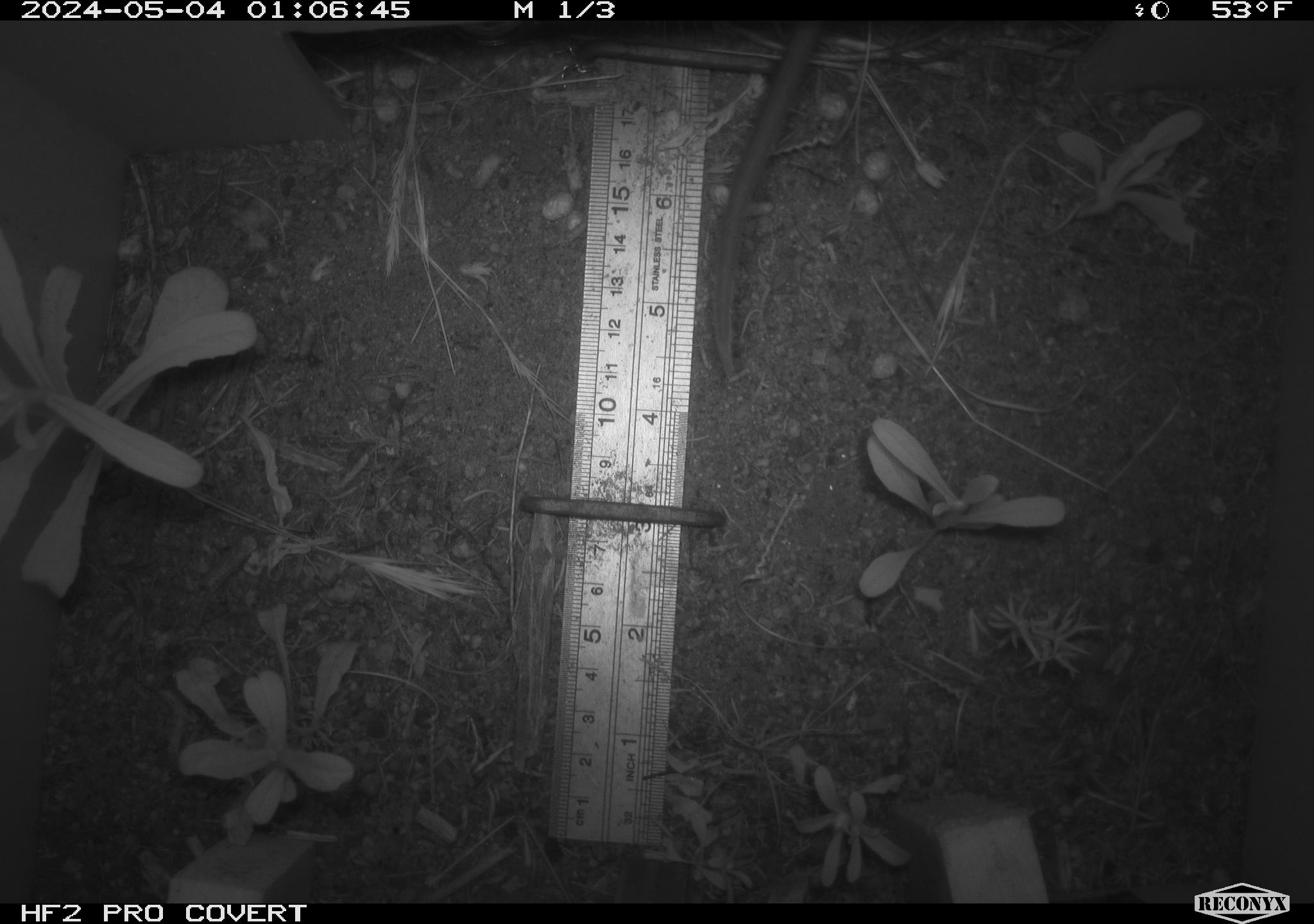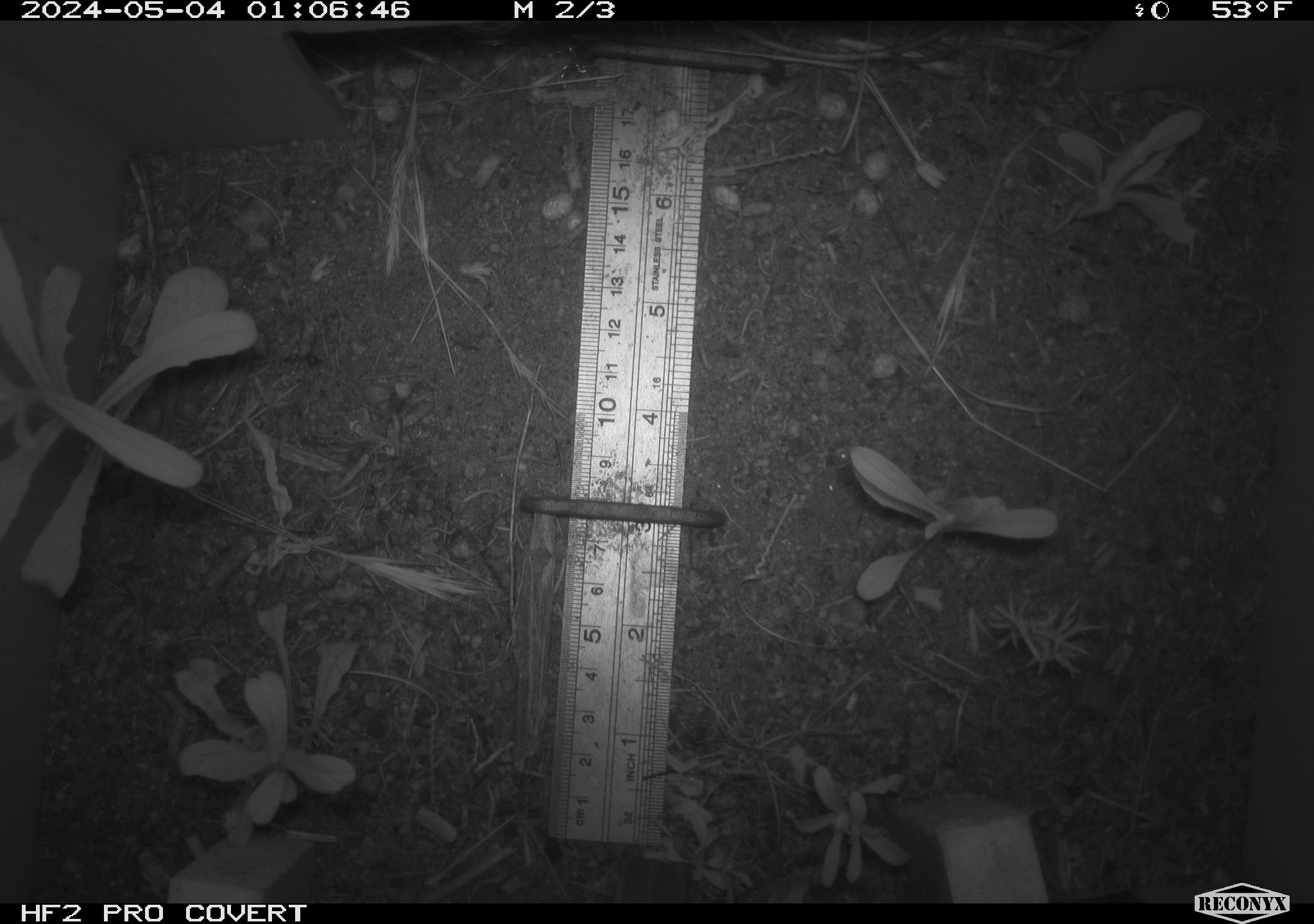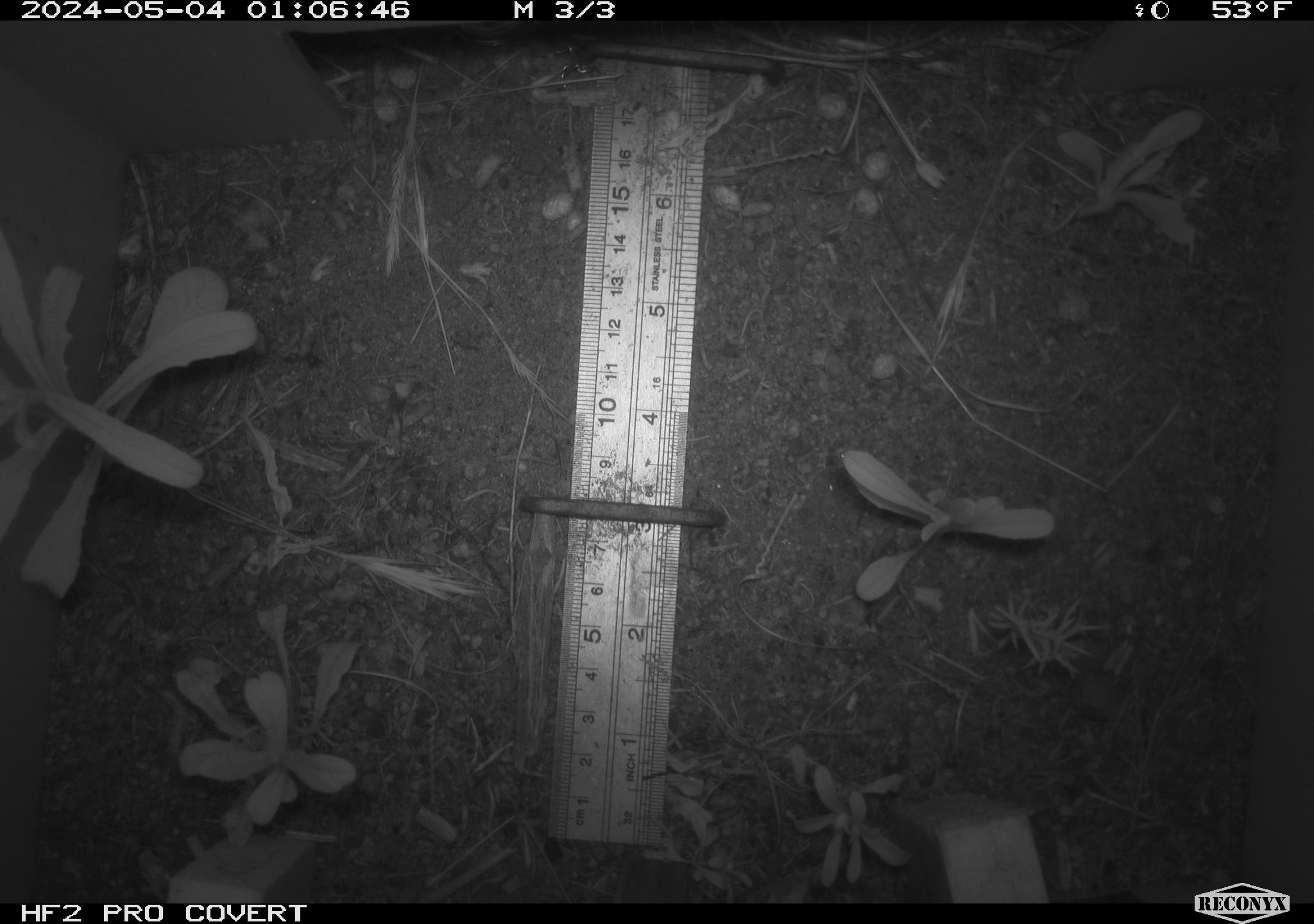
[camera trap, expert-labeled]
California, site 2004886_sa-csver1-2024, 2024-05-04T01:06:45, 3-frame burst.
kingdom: Animalia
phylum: Chordata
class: Mammalia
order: Rodentia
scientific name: Rodentia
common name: rodent